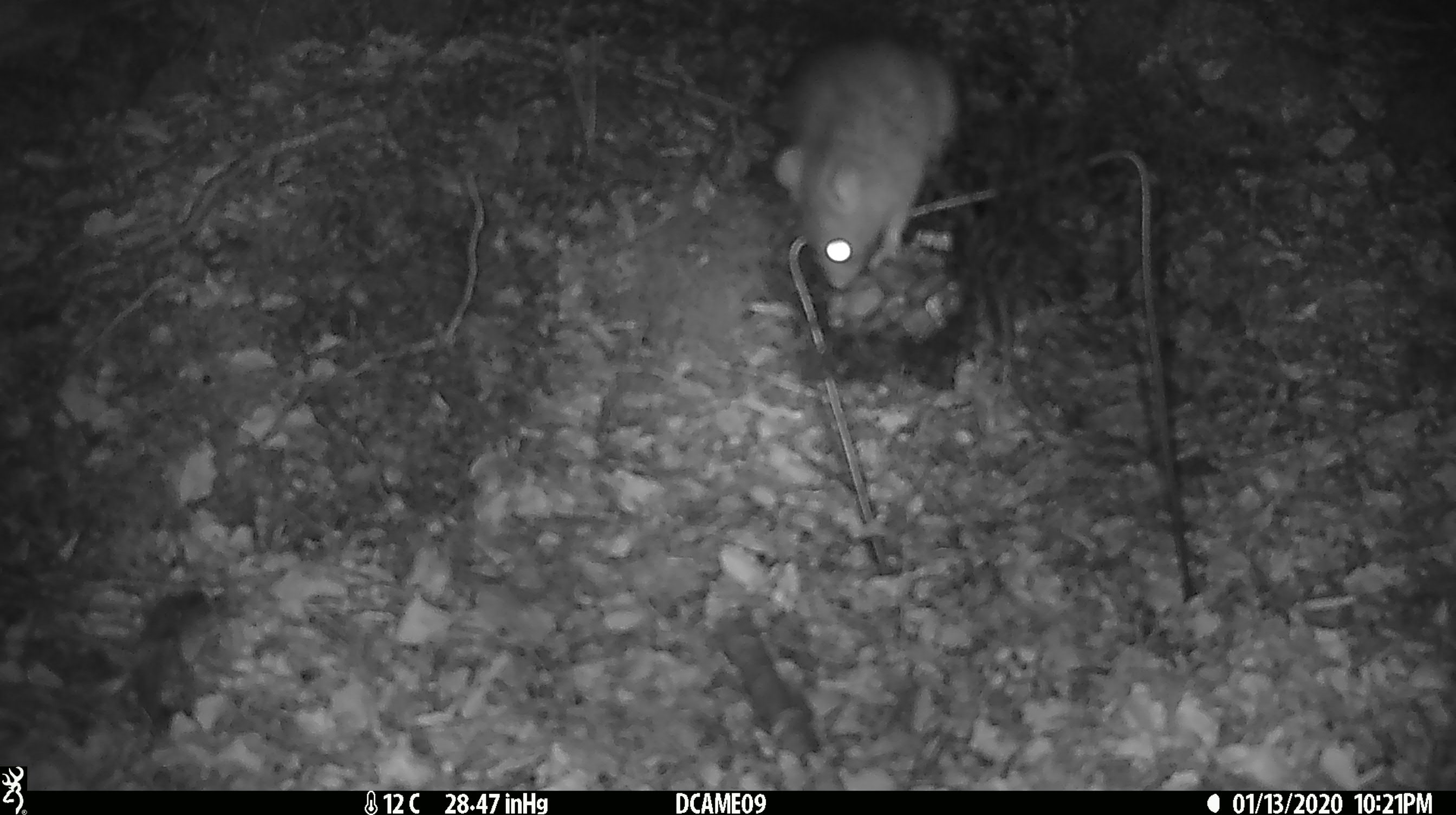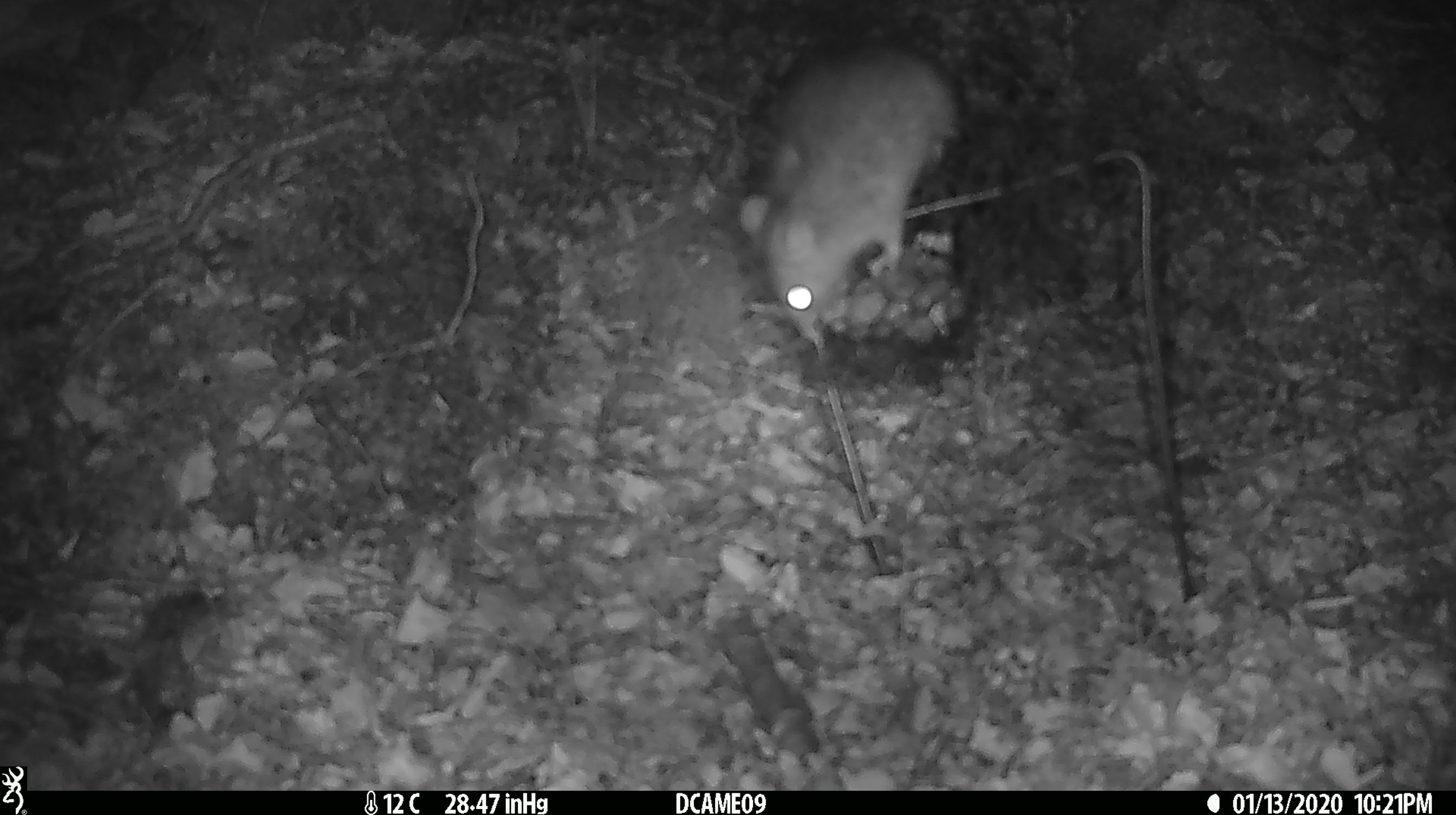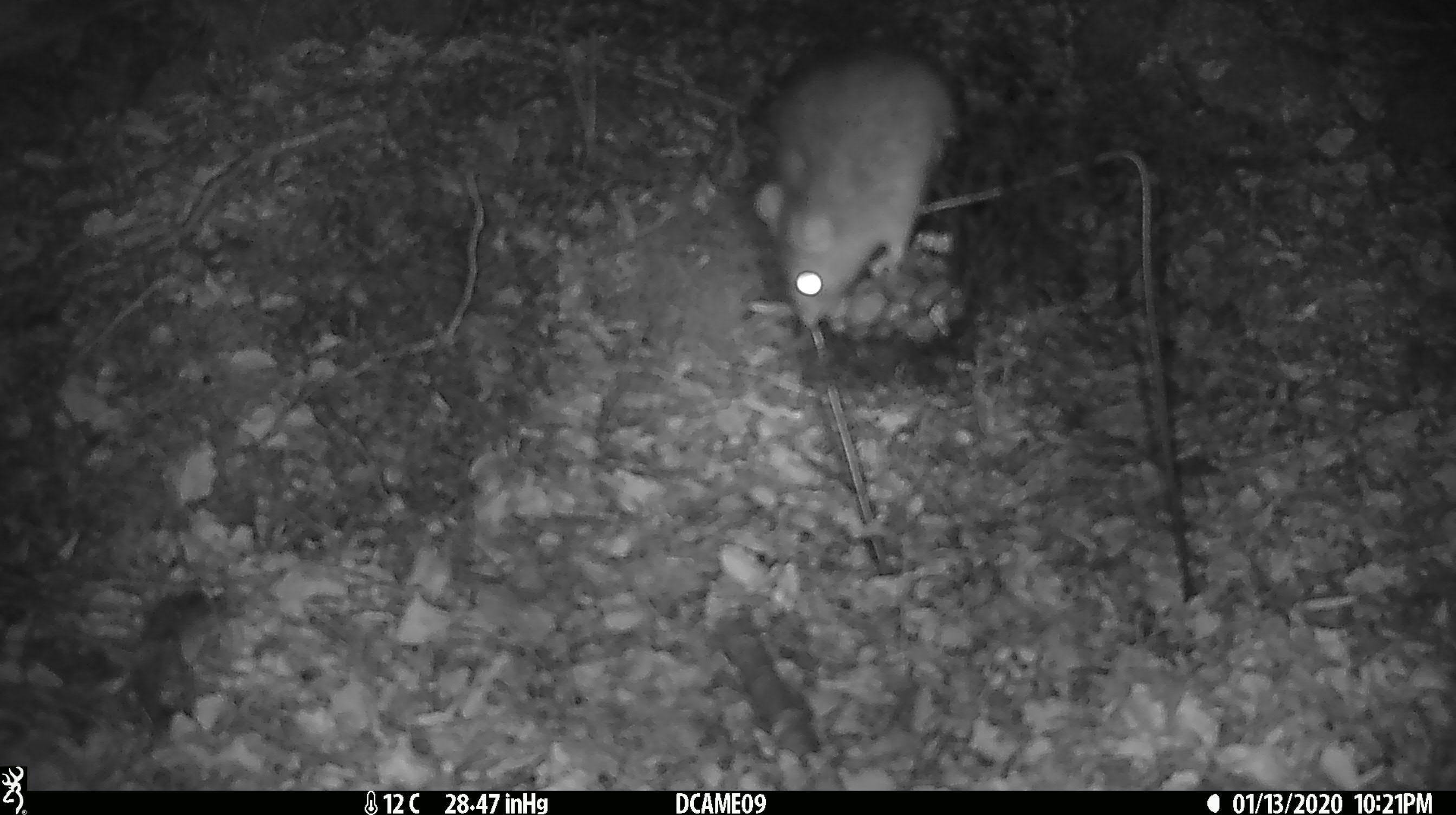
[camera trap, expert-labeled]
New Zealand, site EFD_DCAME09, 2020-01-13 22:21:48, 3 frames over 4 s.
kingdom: Animalia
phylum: Chordata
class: Mammalia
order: Rodentia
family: Muridae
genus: Rattus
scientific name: Rattus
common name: rat